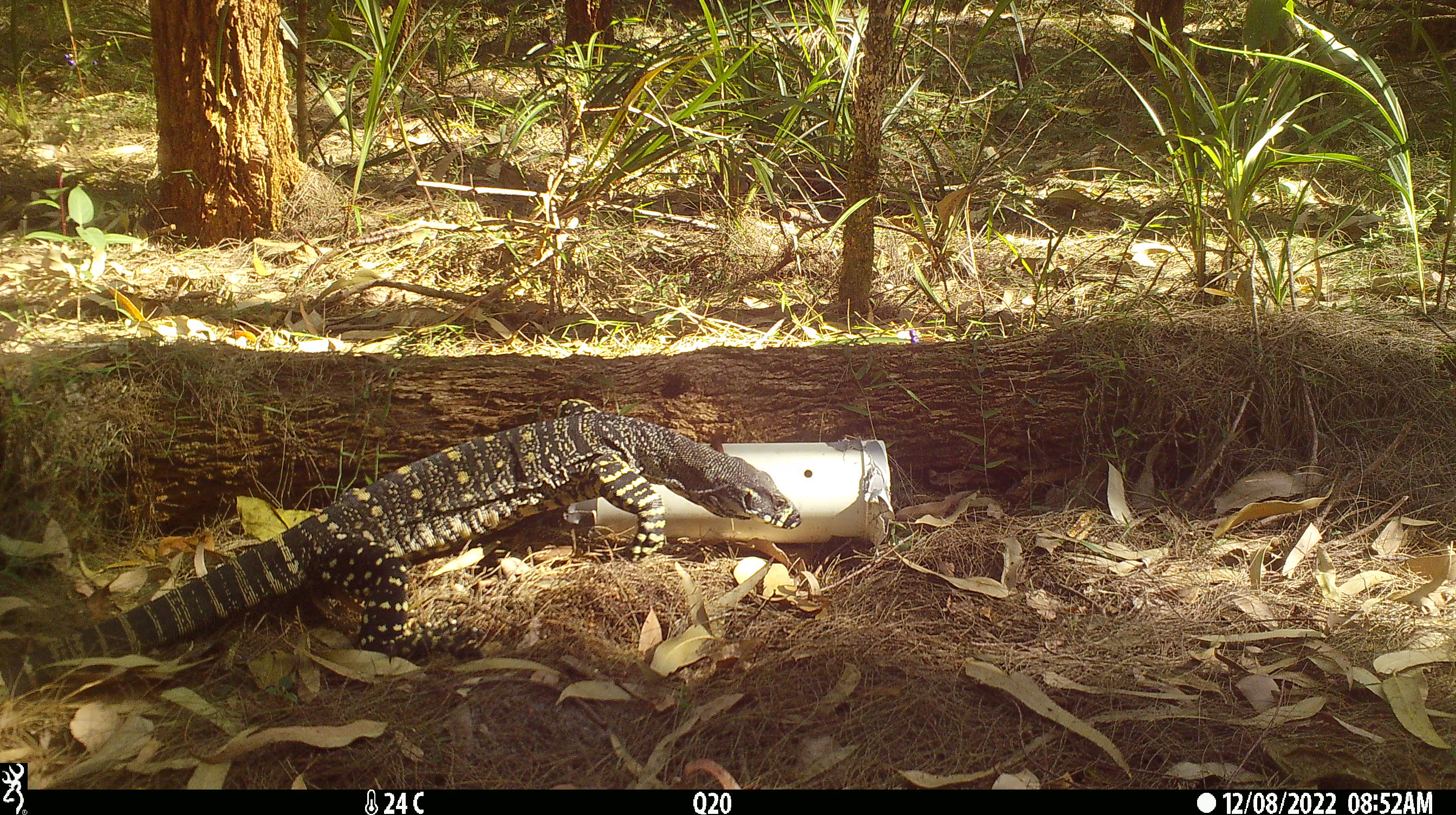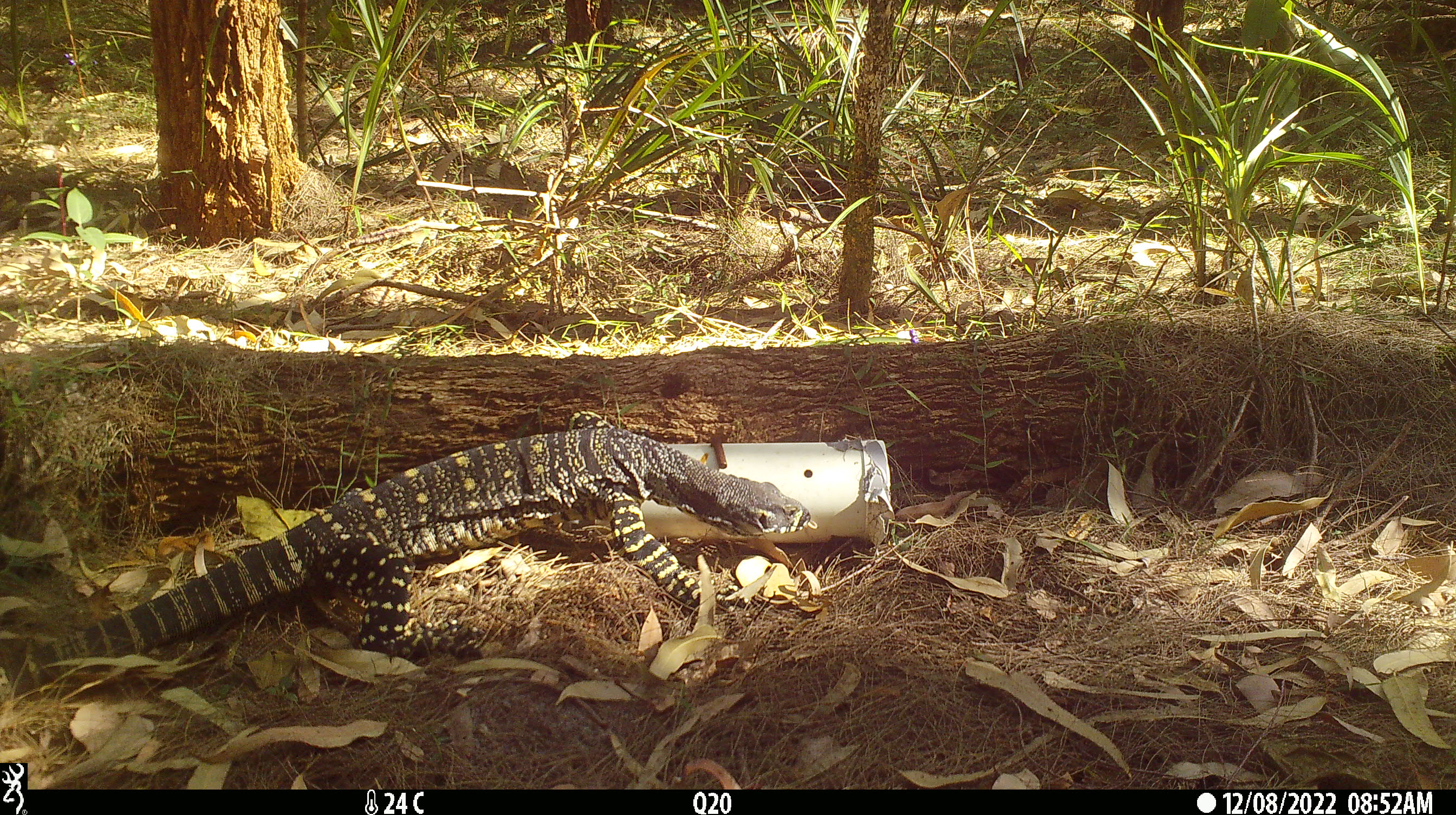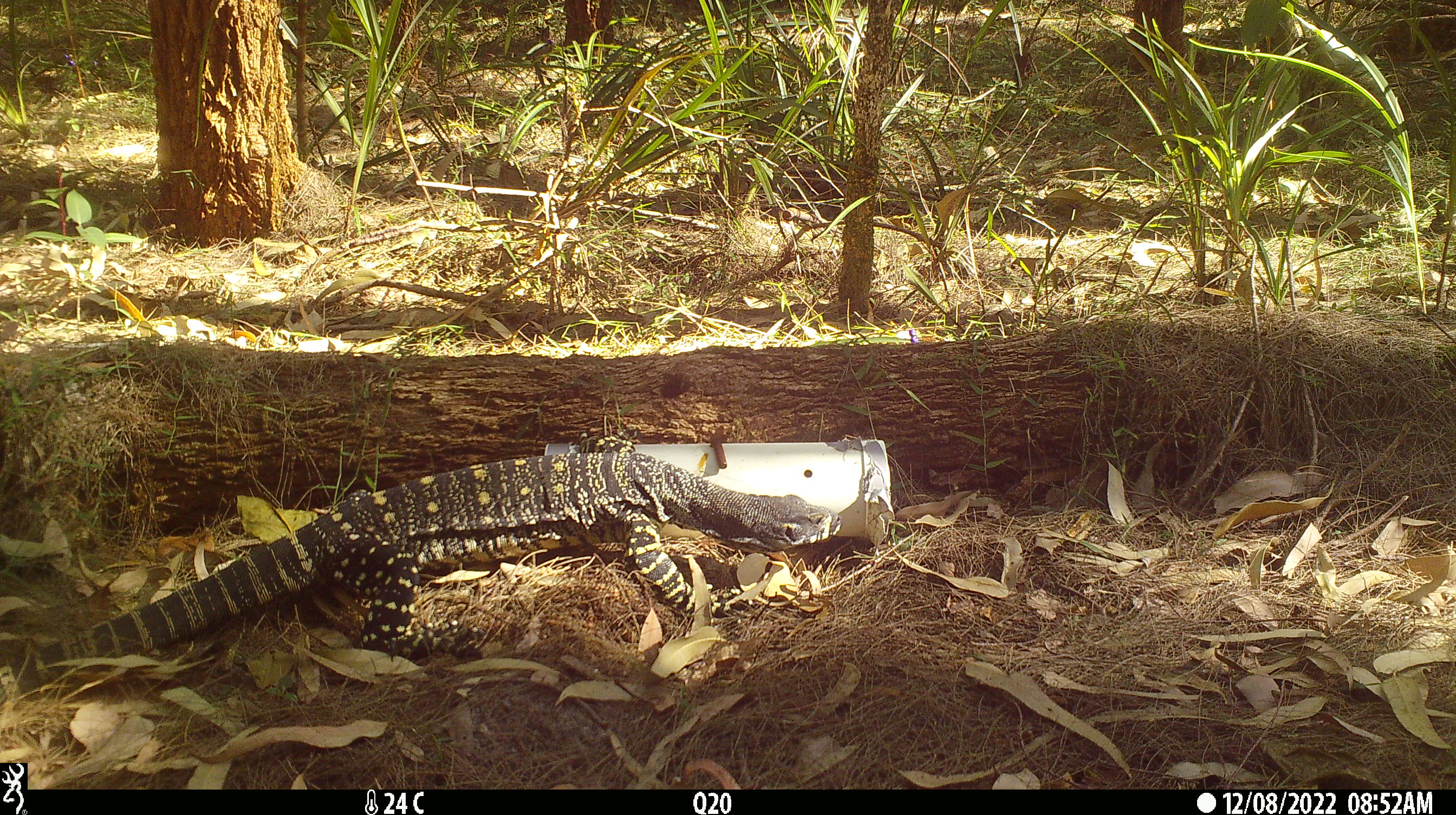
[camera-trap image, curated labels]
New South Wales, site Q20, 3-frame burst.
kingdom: Animalia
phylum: Chordata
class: Reptilia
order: Squamata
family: Varanidae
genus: Varanus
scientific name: Varanus varius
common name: lace monitor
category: goanna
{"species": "goanna (lace monitor) (Varanus varius)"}